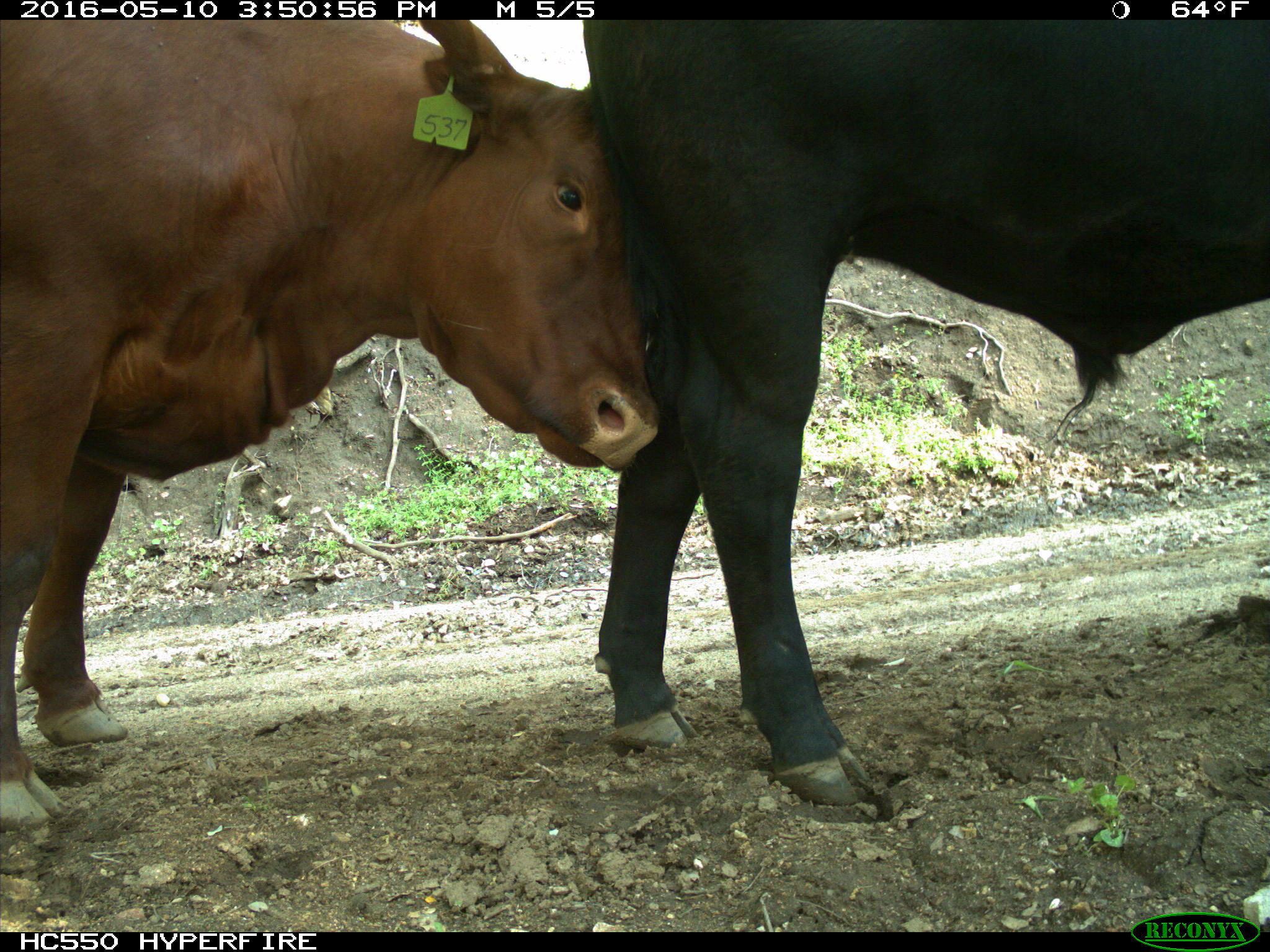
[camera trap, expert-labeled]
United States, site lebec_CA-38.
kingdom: Animalia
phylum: Chordata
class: Mammalia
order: Artiodactyla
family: Bovidae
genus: Bos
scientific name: Bos taurus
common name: domestic cow